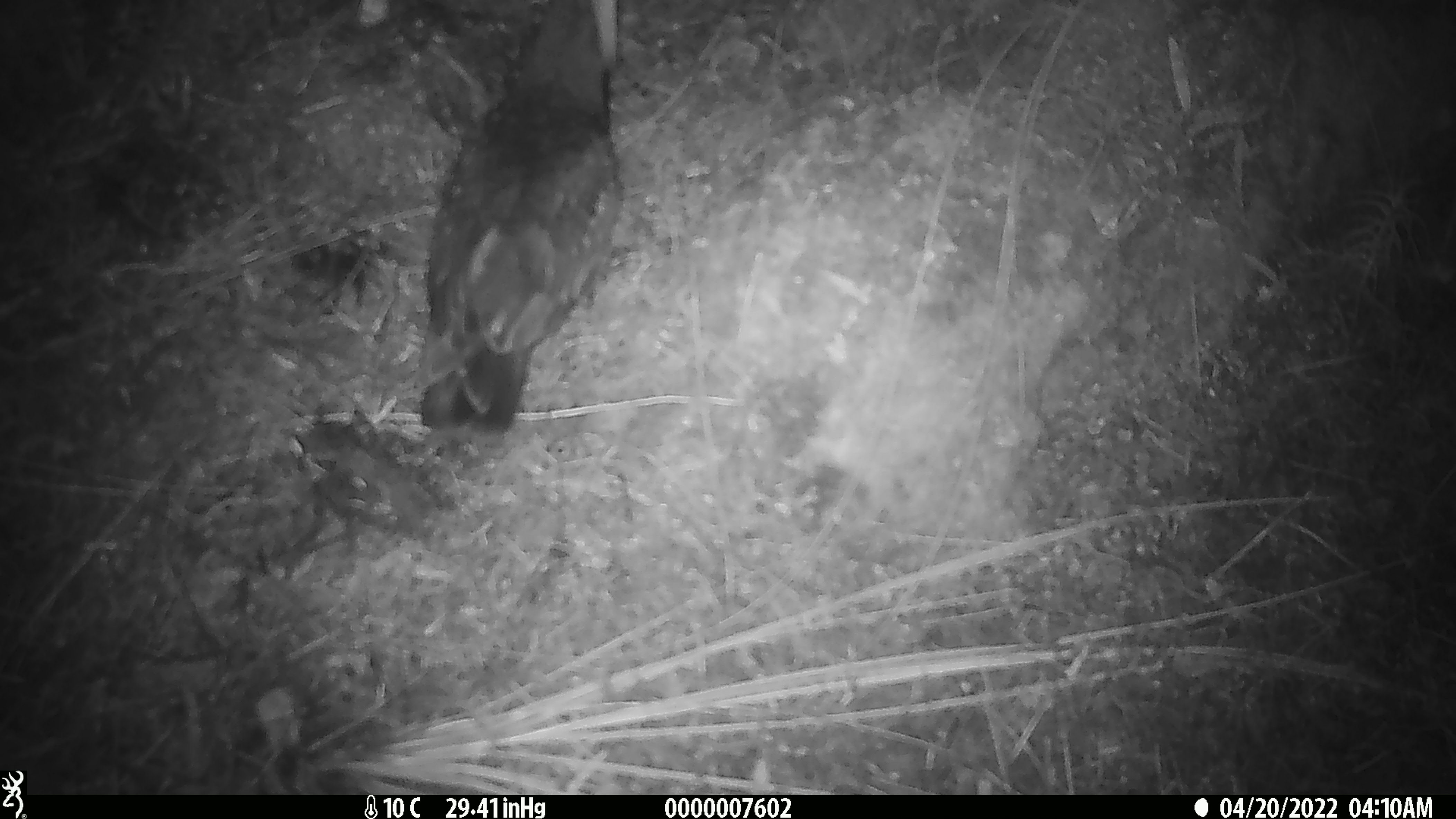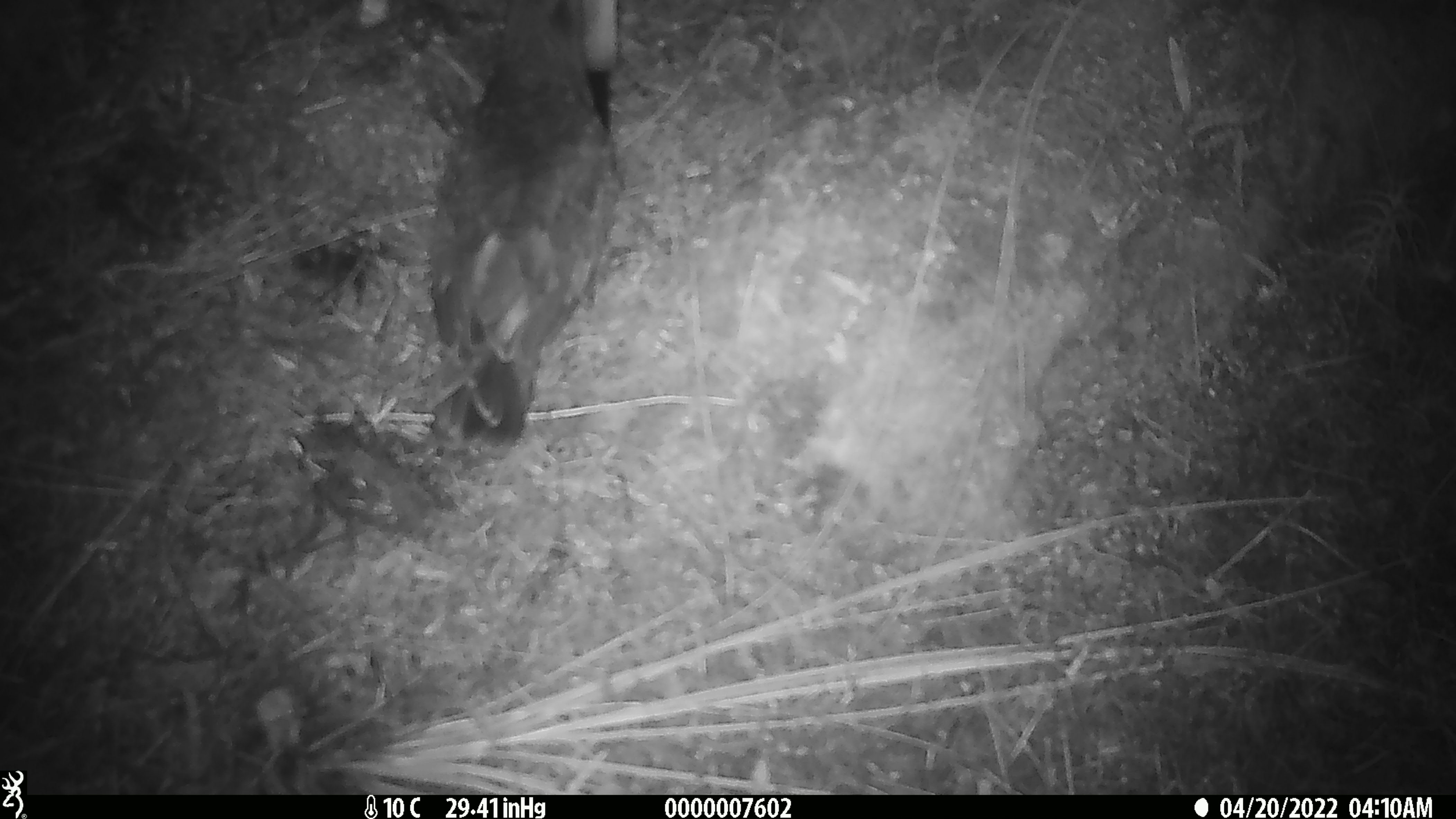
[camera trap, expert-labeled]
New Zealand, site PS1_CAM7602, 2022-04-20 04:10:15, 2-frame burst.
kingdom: Animalia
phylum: Chordata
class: Aves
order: Psittaciformes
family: Strigopidae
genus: Nestor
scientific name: Nestor notabilis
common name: kea